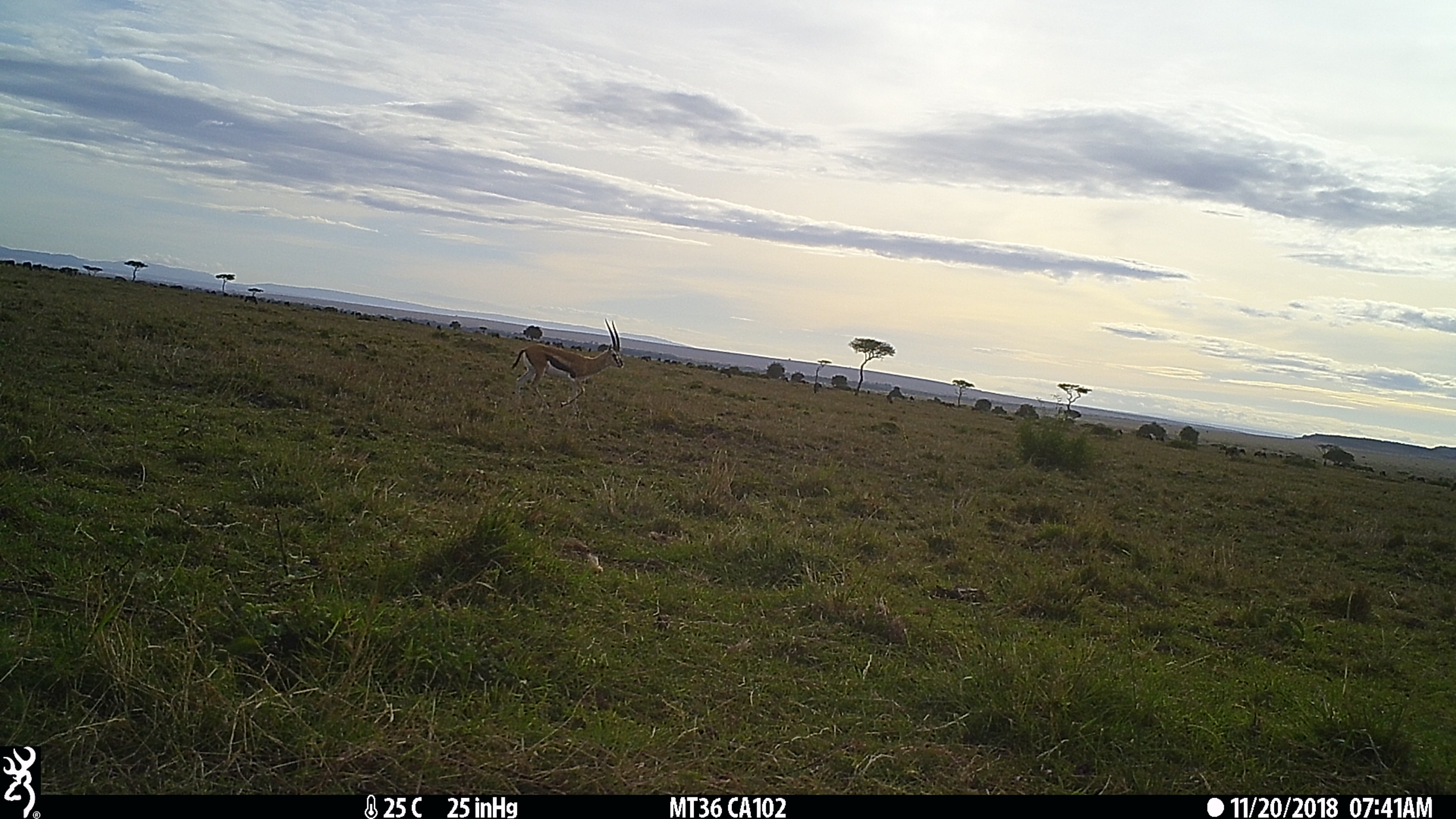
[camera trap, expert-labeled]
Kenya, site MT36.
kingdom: Animalia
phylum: Chordata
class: Mammalia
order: Artiodactyla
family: Bovidae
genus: Eudorcas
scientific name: Eudorcas thomsonii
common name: thomon's gazelle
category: gazelle thomsons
Gazelle thomsons (thomon's gazelle) (Eudorcas thomsonii).